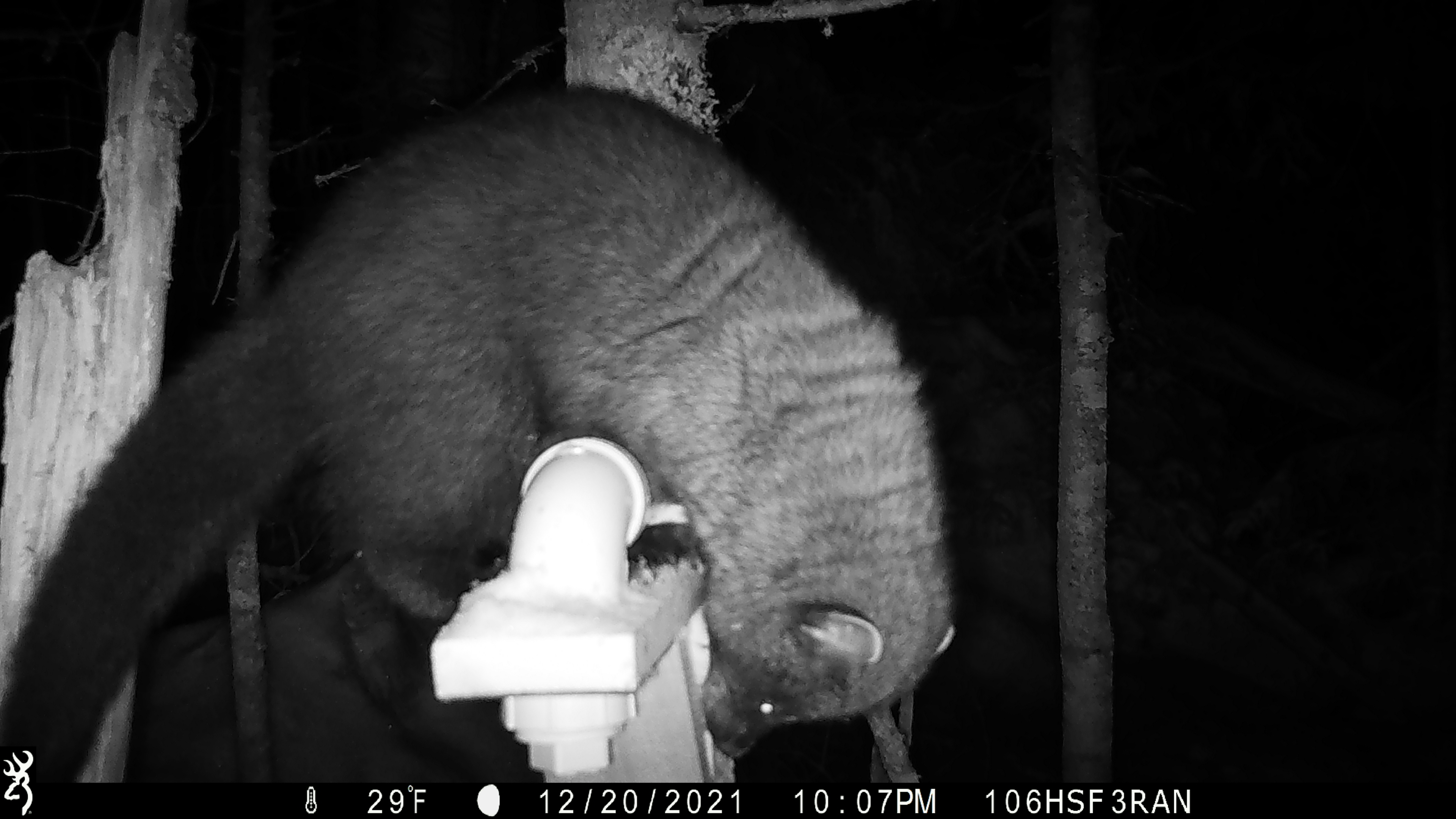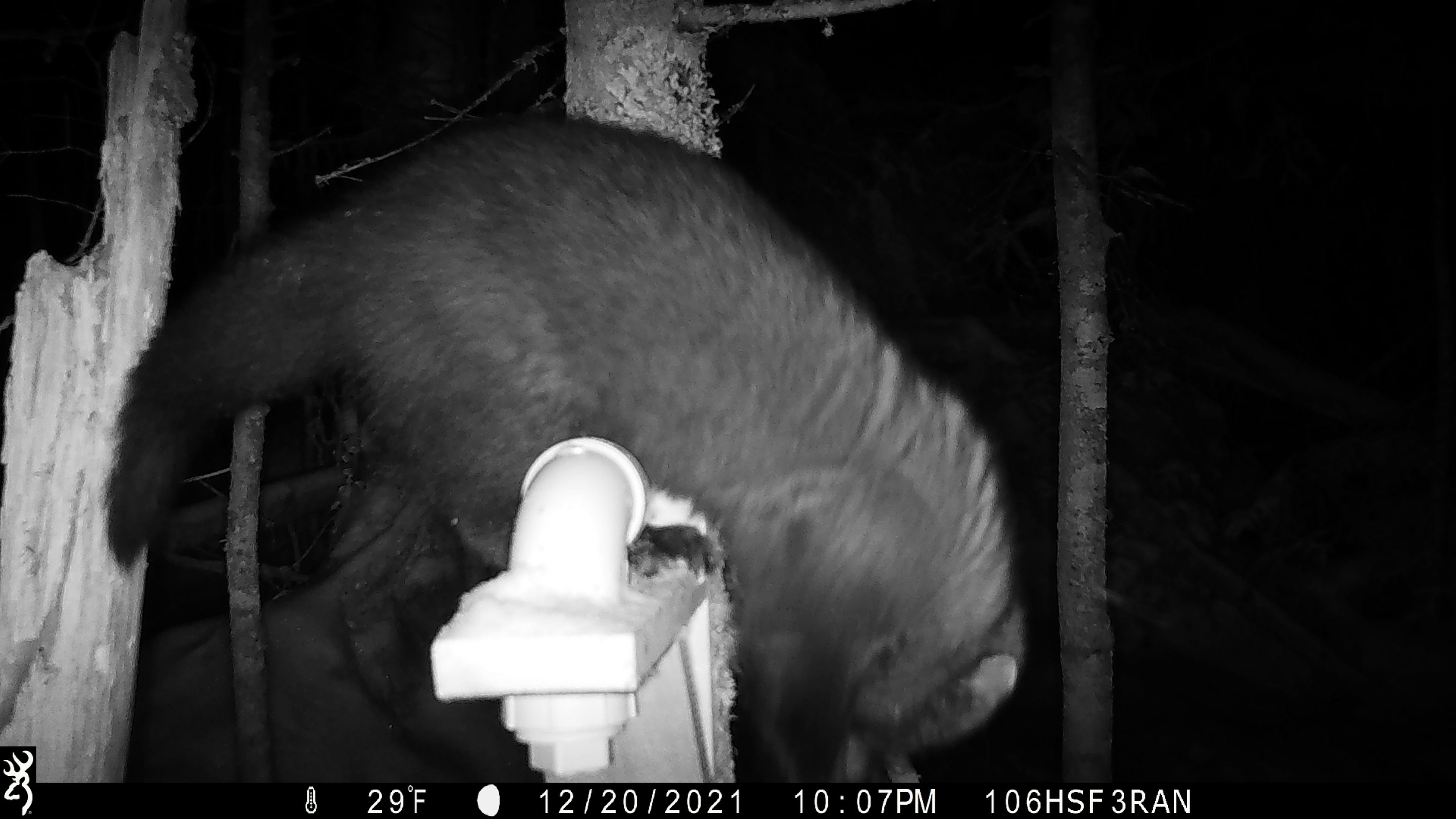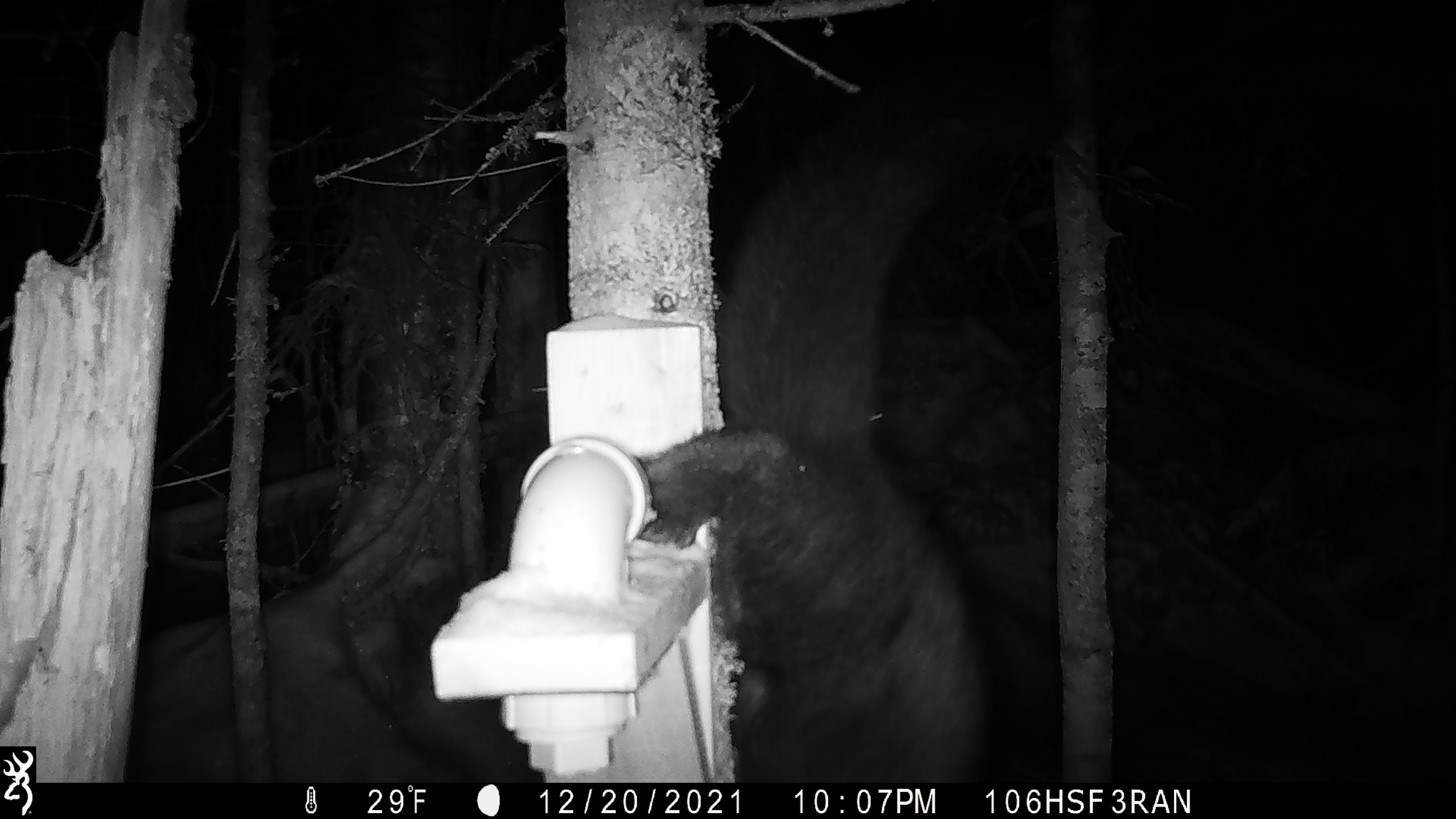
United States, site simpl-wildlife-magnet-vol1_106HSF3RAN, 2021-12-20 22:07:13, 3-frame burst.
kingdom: Animalia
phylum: Chordata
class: Mammalia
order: Carnivora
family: Mustelidae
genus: Pekania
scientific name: Pekania pennanti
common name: fisher